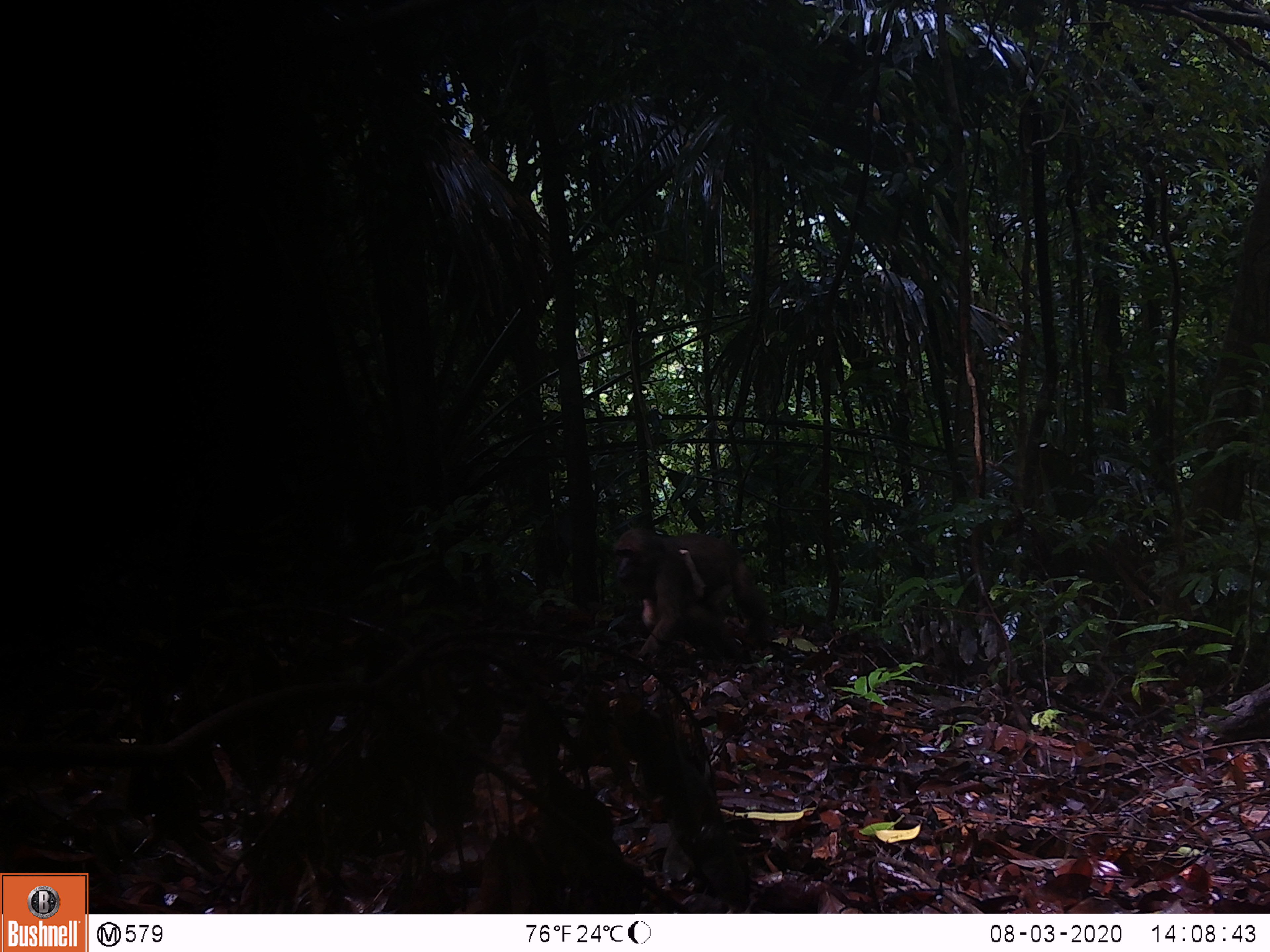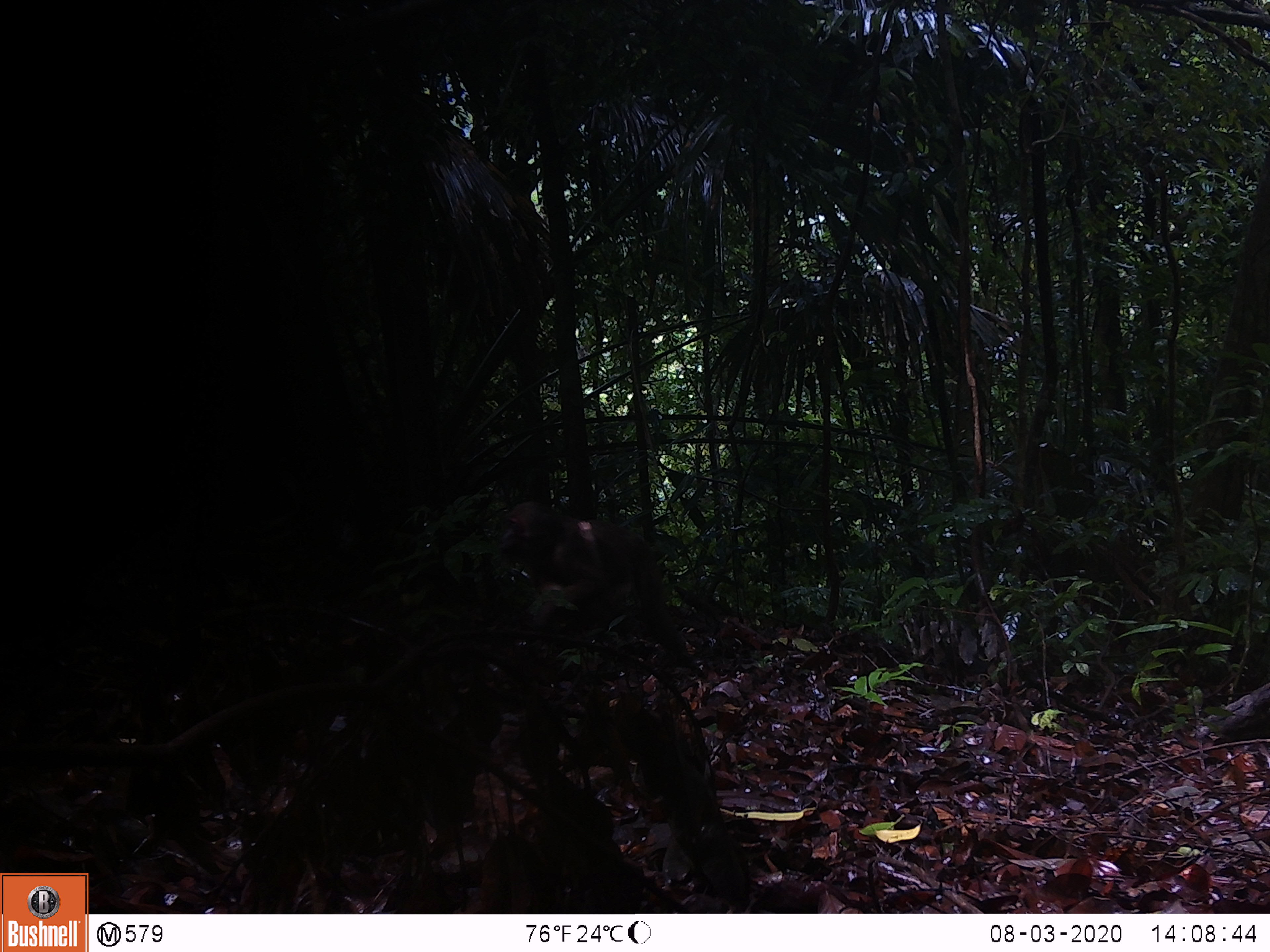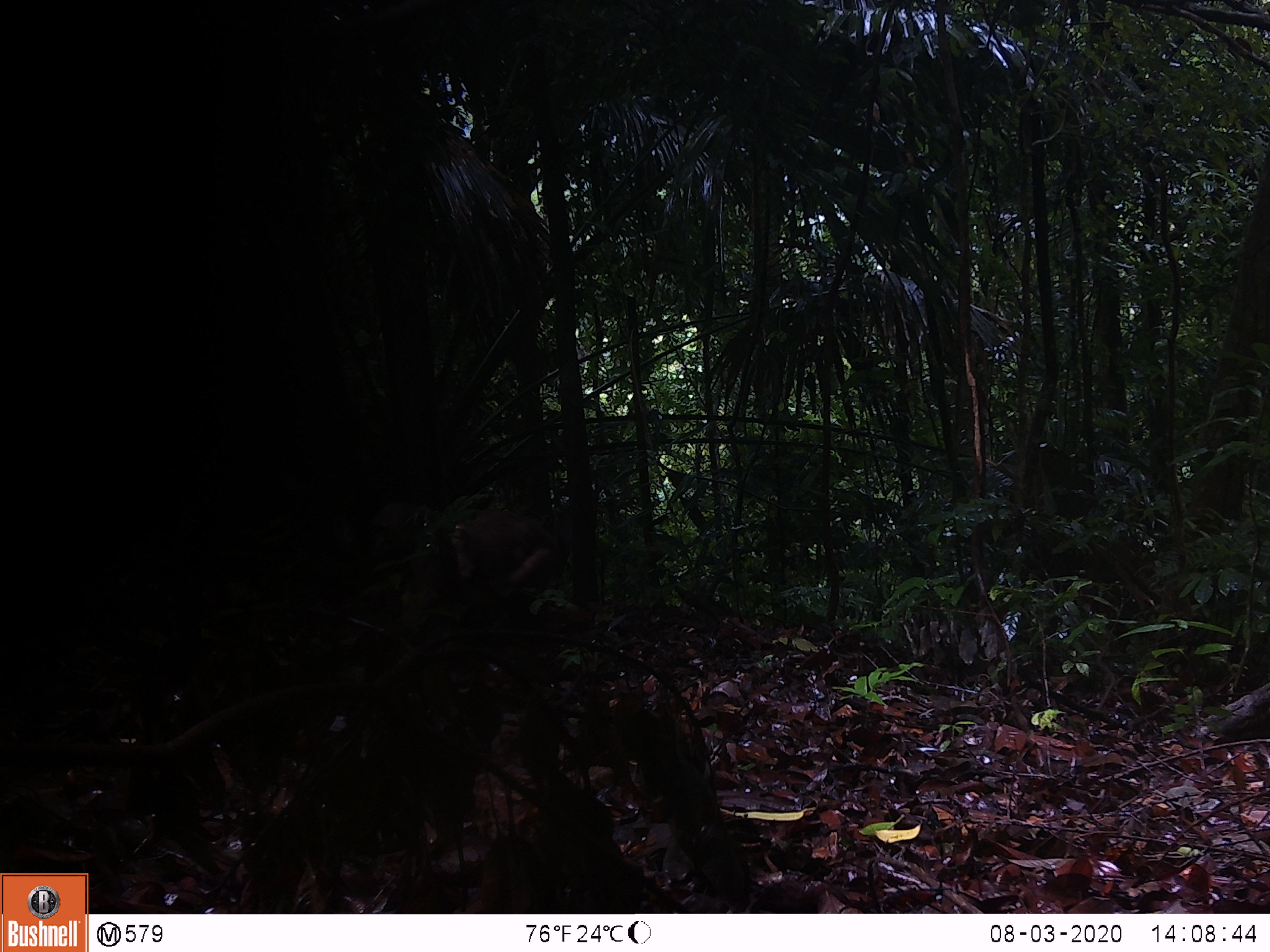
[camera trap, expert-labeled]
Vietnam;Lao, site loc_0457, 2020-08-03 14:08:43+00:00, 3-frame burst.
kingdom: Animalia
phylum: Chordata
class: Mammalia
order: Primates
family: Cercopithecidae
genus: Macaca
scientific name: Macaca arctoides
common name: stump-tailed macaque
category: stump tailed macaque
Stump tailed macaque (stump-tailed macaque) (Macaca arctoides). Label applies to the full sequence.